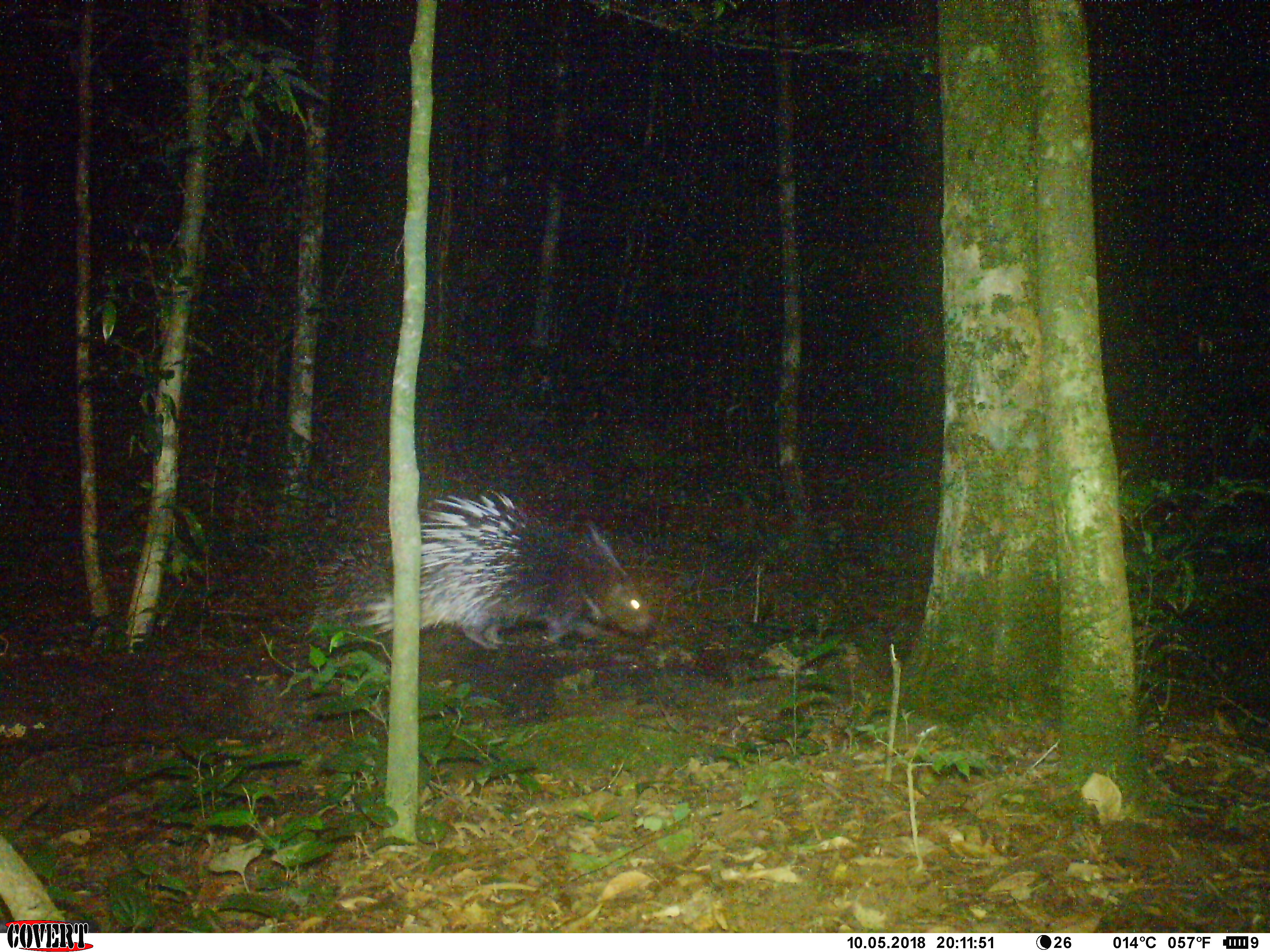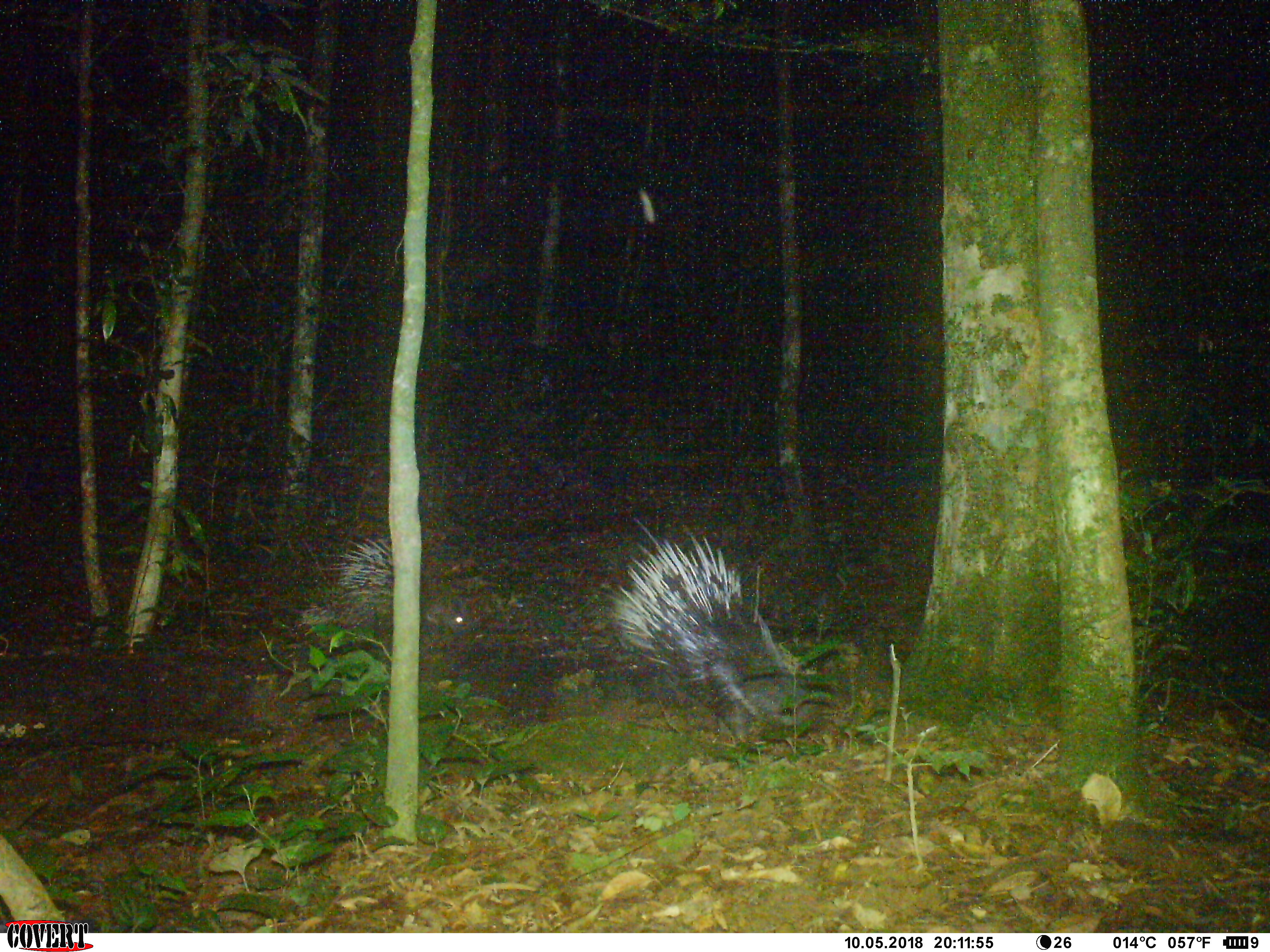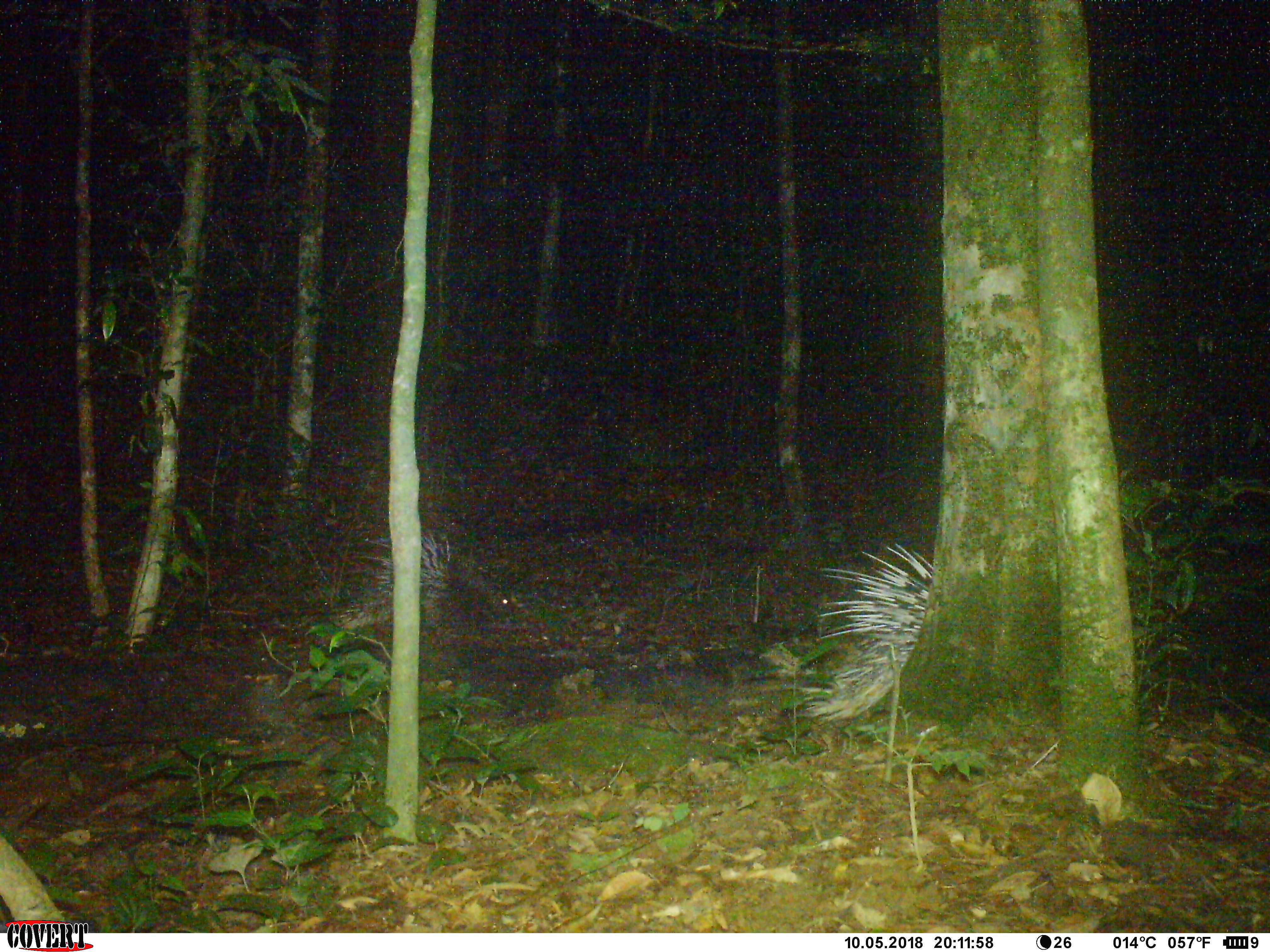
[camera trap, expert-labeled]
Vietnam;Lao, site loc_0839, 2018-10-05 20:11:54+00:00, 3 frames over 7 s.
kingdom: Animalia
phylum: Chordata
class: Mammalia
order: Rodentia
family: Hystricidae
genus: Hystrix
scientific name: Hystrix brachyura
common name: malayan porcupine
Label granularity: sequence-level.